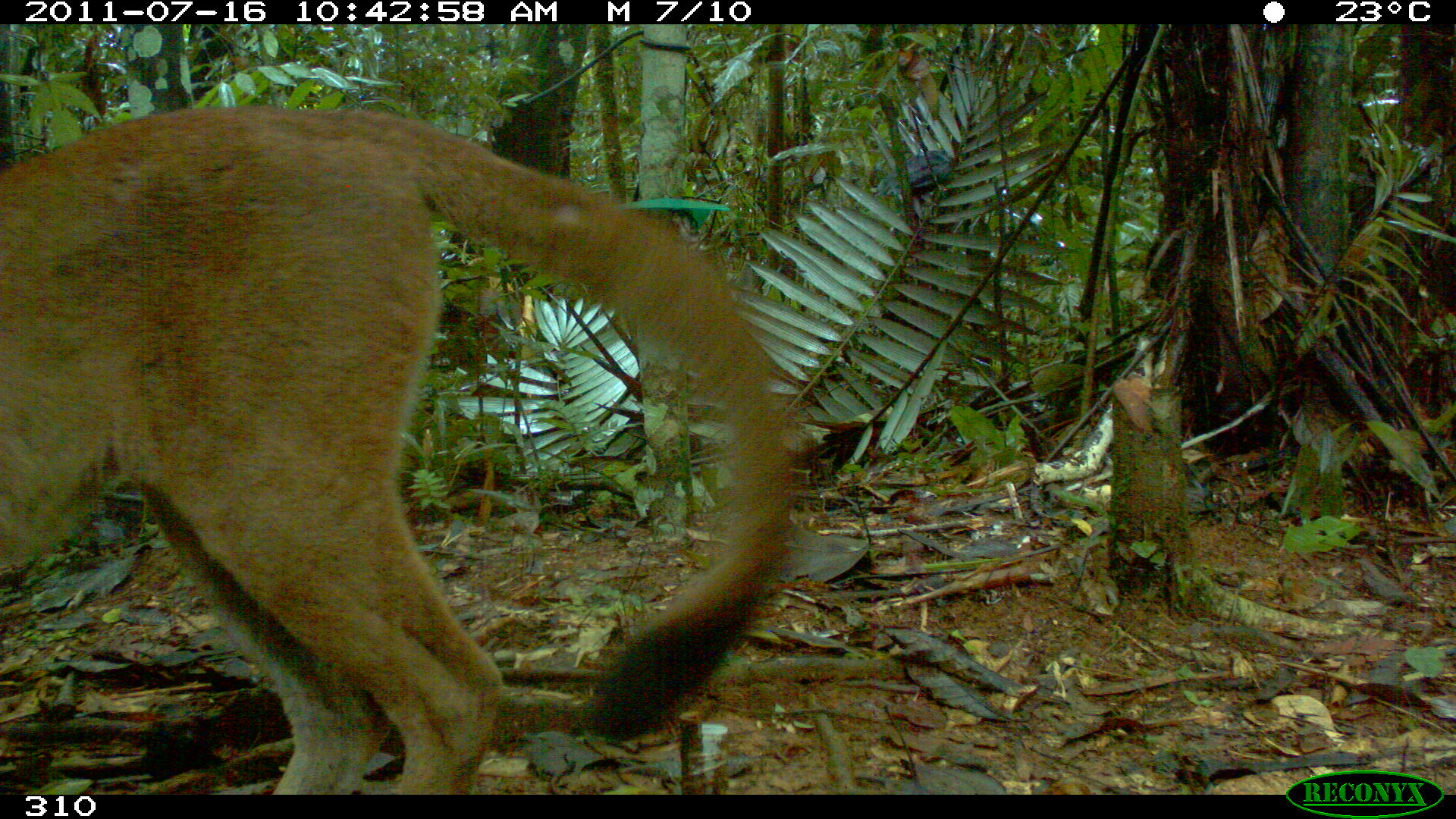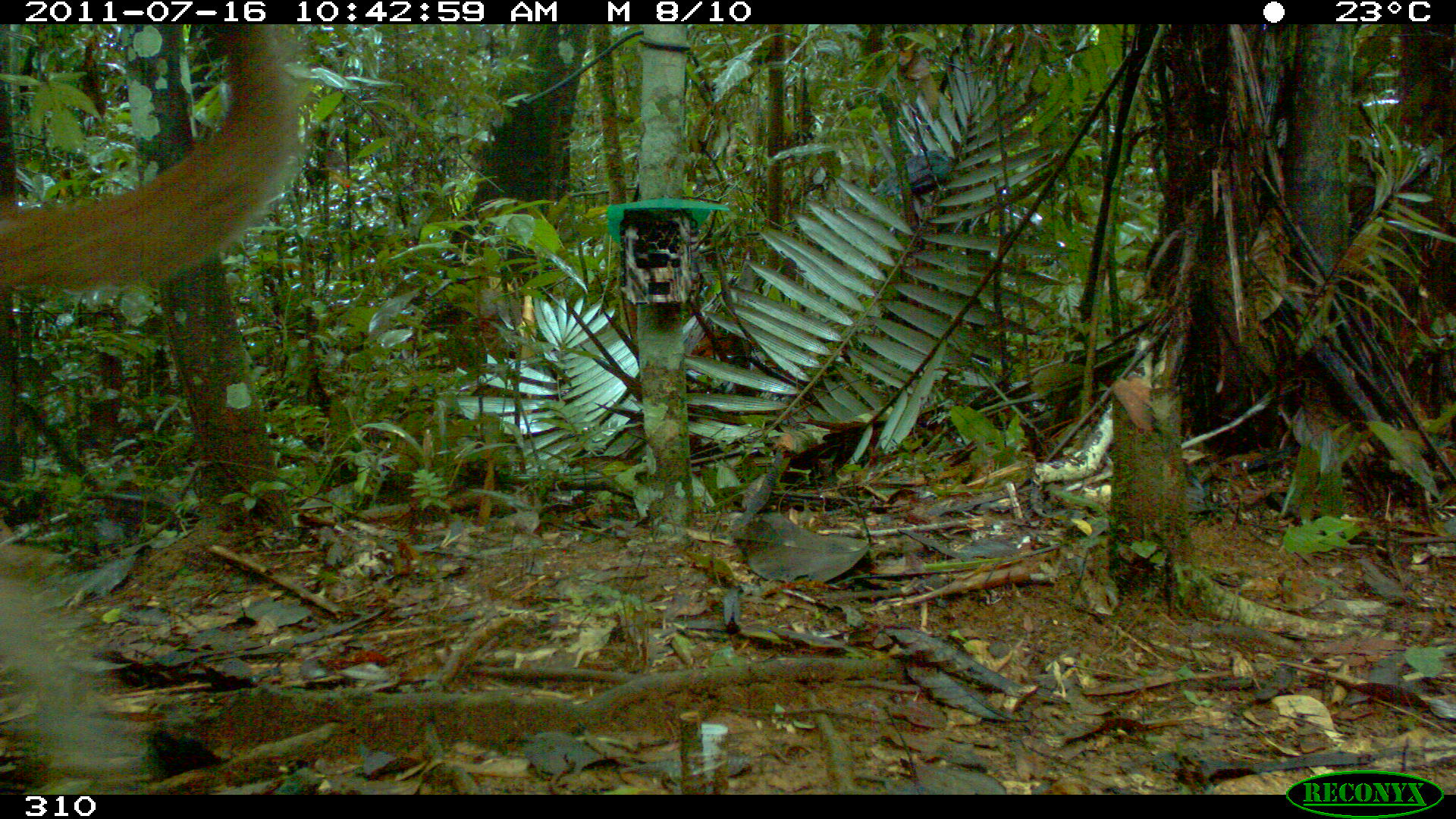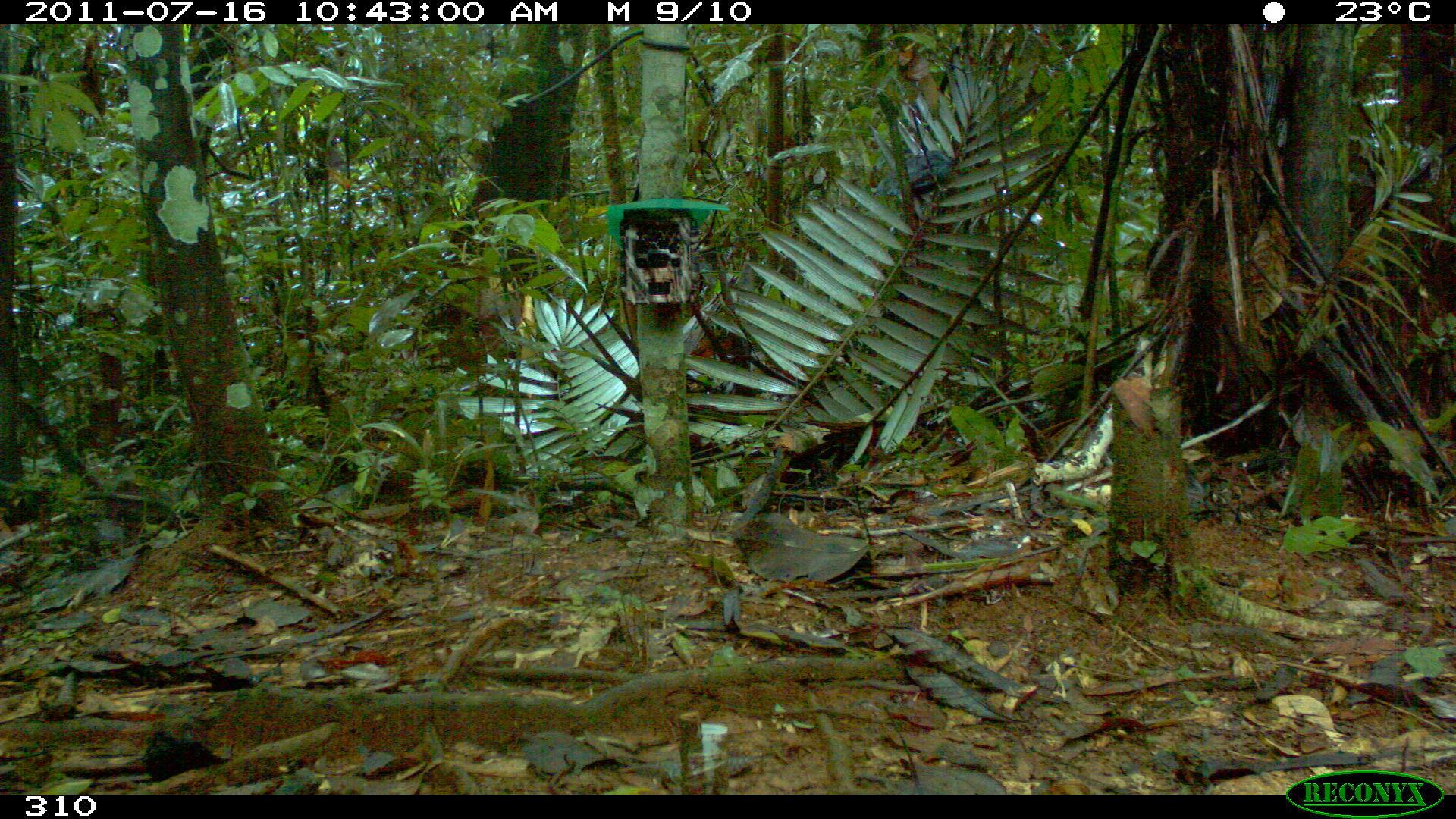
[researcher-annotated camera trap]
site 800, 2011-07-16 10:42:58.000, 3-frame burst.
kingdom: Animalia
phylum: Chordata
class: Mammalia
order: Carnivora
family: Felidae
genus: Puma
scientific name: Puma concolor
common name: mountain lion